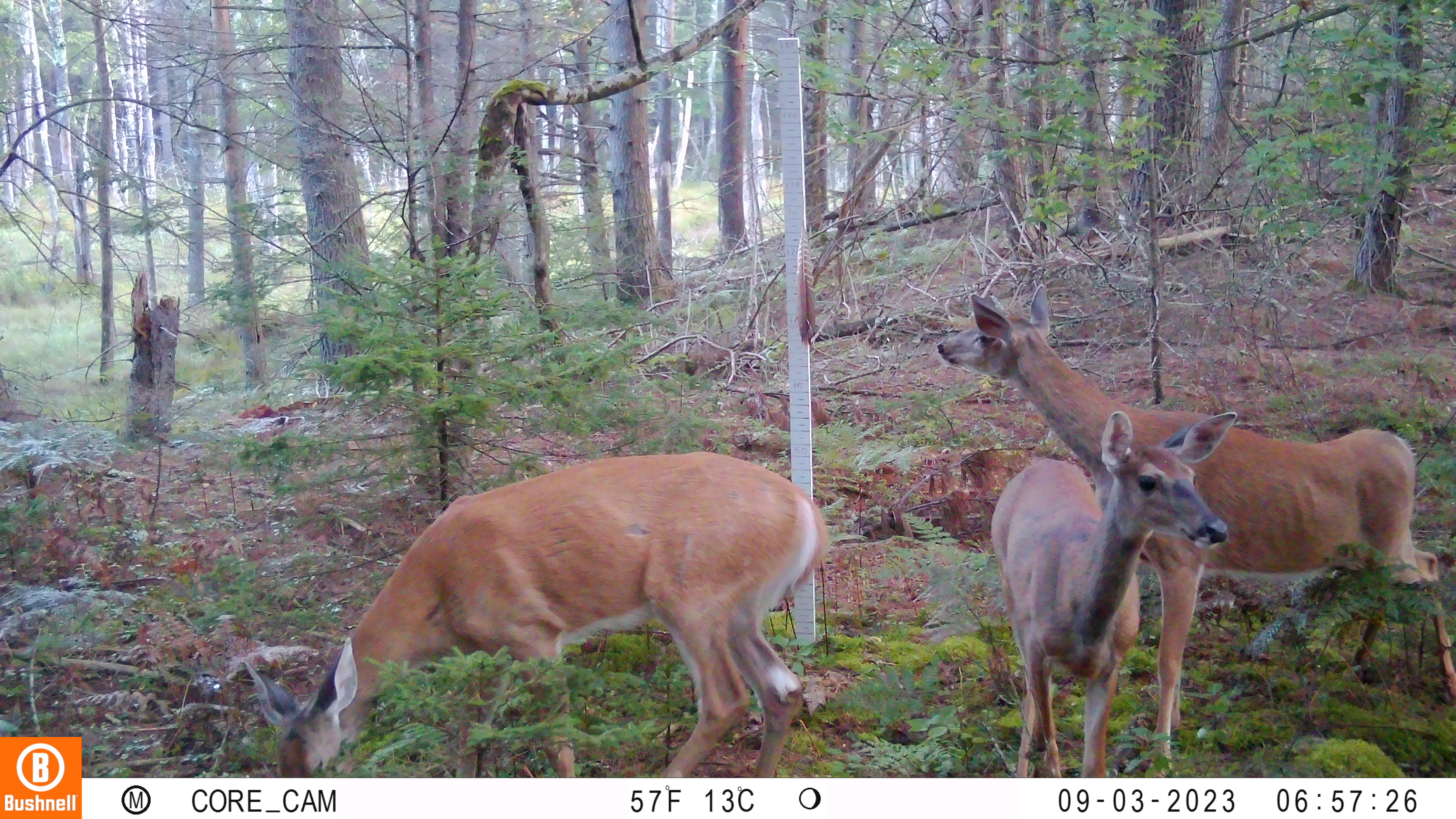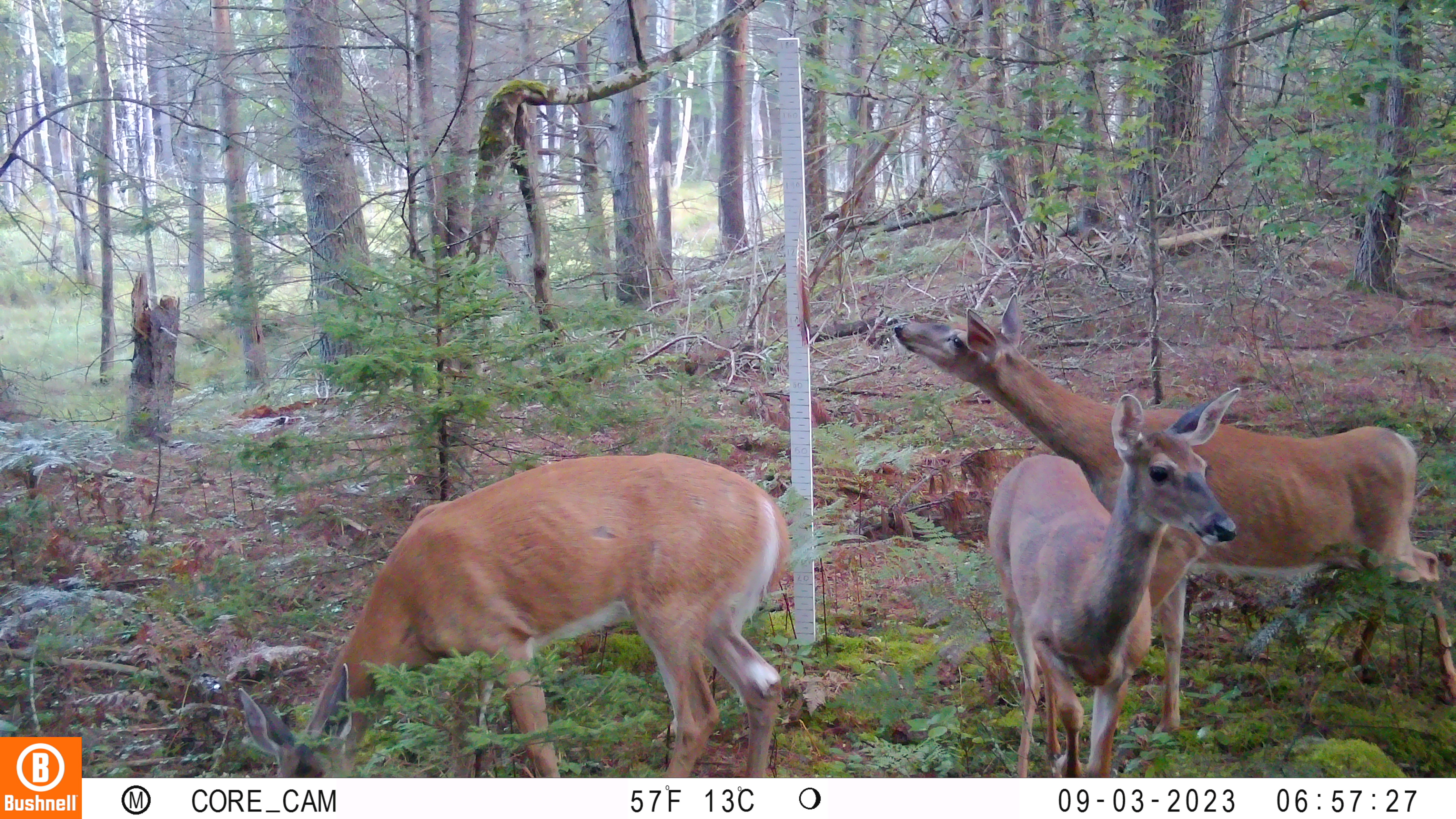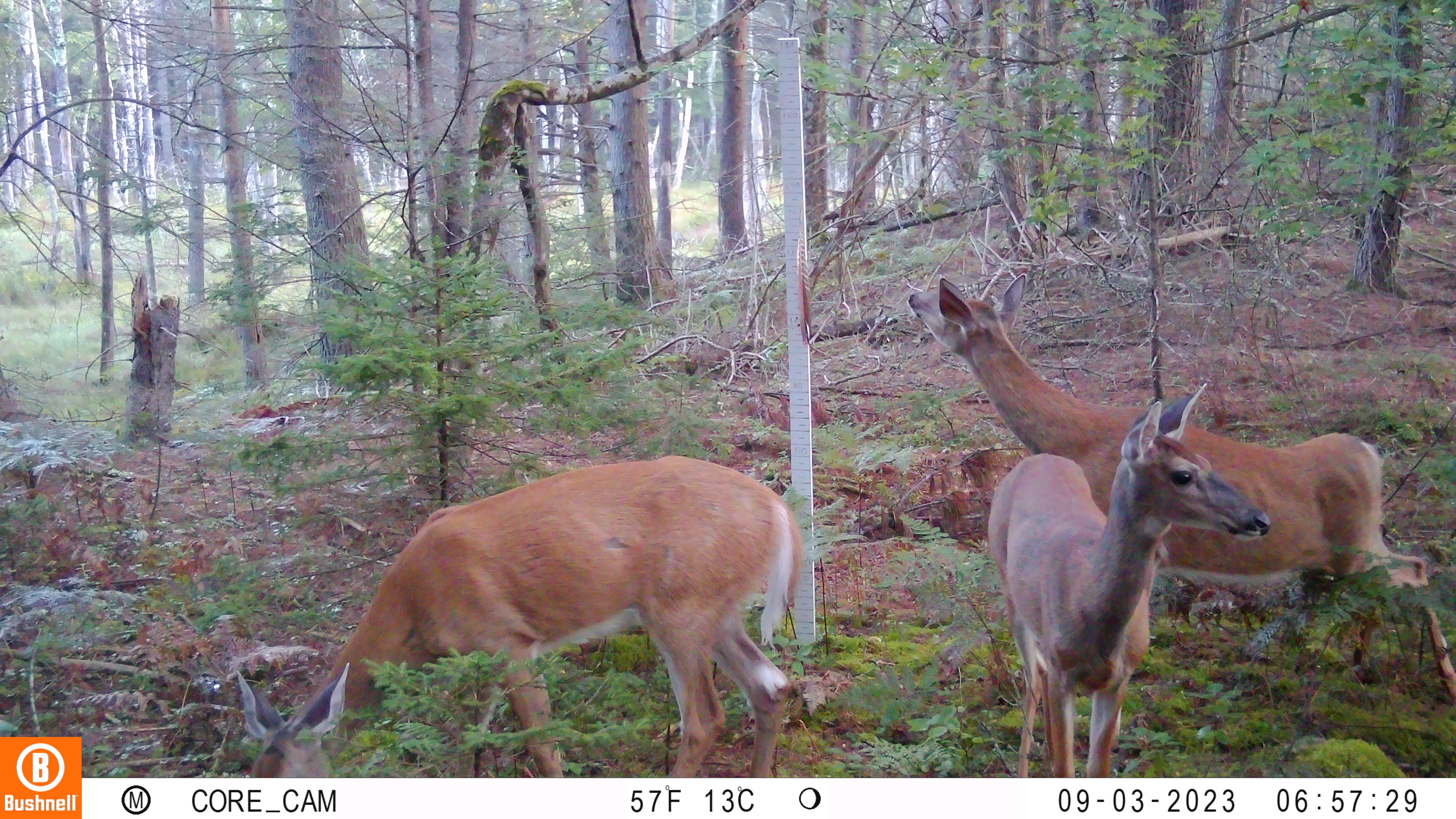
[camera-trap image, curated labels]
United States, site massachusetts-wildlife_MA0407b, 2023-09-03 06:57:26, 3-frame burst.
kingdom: Animalia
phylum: Chordata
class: Mammalia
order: Artiodactyla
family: Cervidae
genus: Odocoileus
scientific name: Odocoileus virginianus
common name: white-tailed deer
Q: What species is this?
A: White-tailed deer (Odocoileus virginianus).